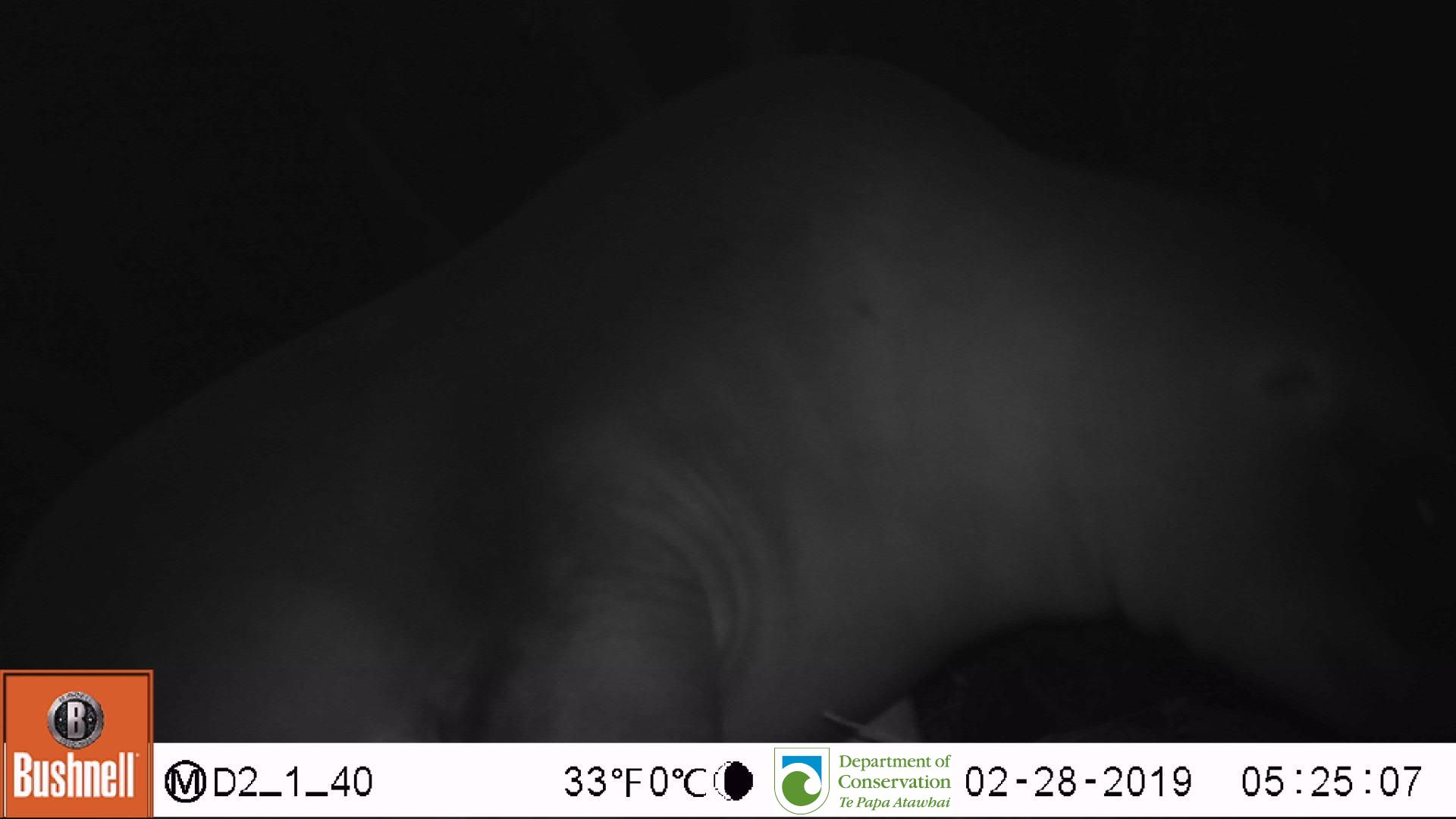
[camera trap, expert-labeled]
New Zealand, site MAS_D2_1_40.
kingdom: Animalia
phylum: Chordata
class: Mammalia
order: Carnivora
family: Otariidae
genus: Phocarctos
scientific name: Phocarctos hookeri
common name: new zealand sea lion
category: sealion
Sealion (new zealand sea lion) (Phocarctos hookeri).